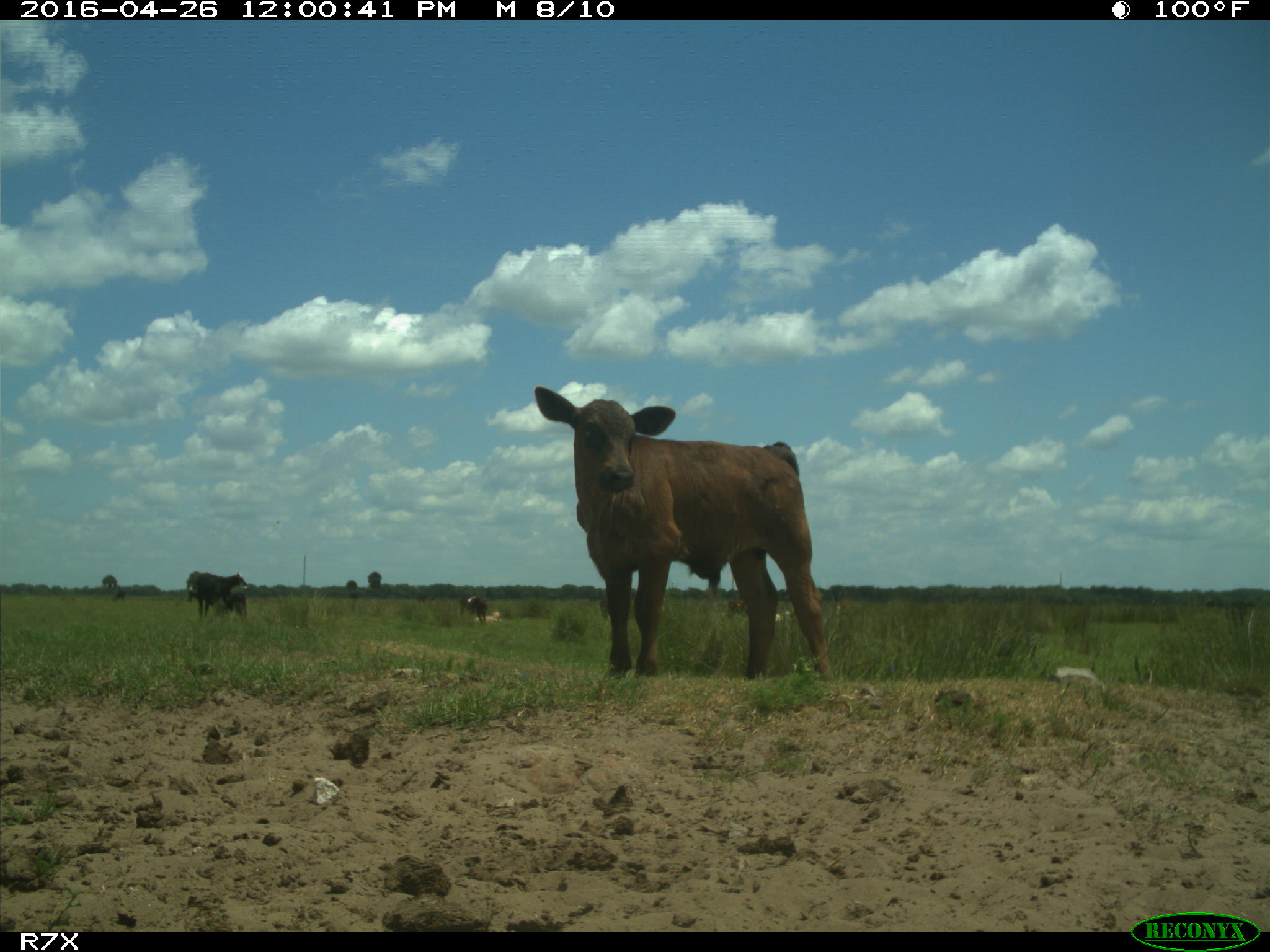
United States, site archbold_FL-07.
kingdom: Animalia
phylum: Chordata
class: Mammalia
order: Artiodactyla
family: Bovidae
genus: Bos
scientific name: Bos taurus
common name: domestic cow